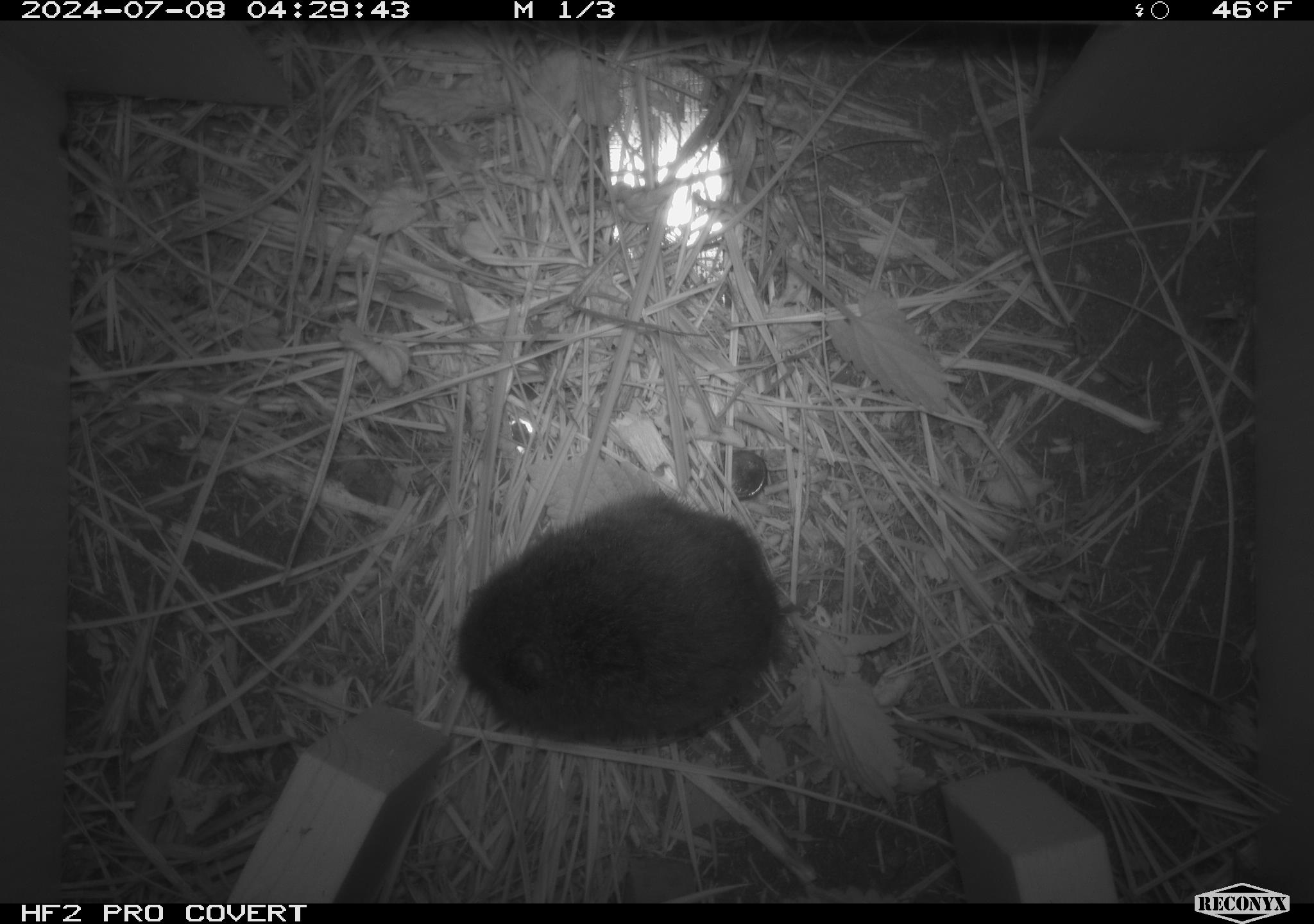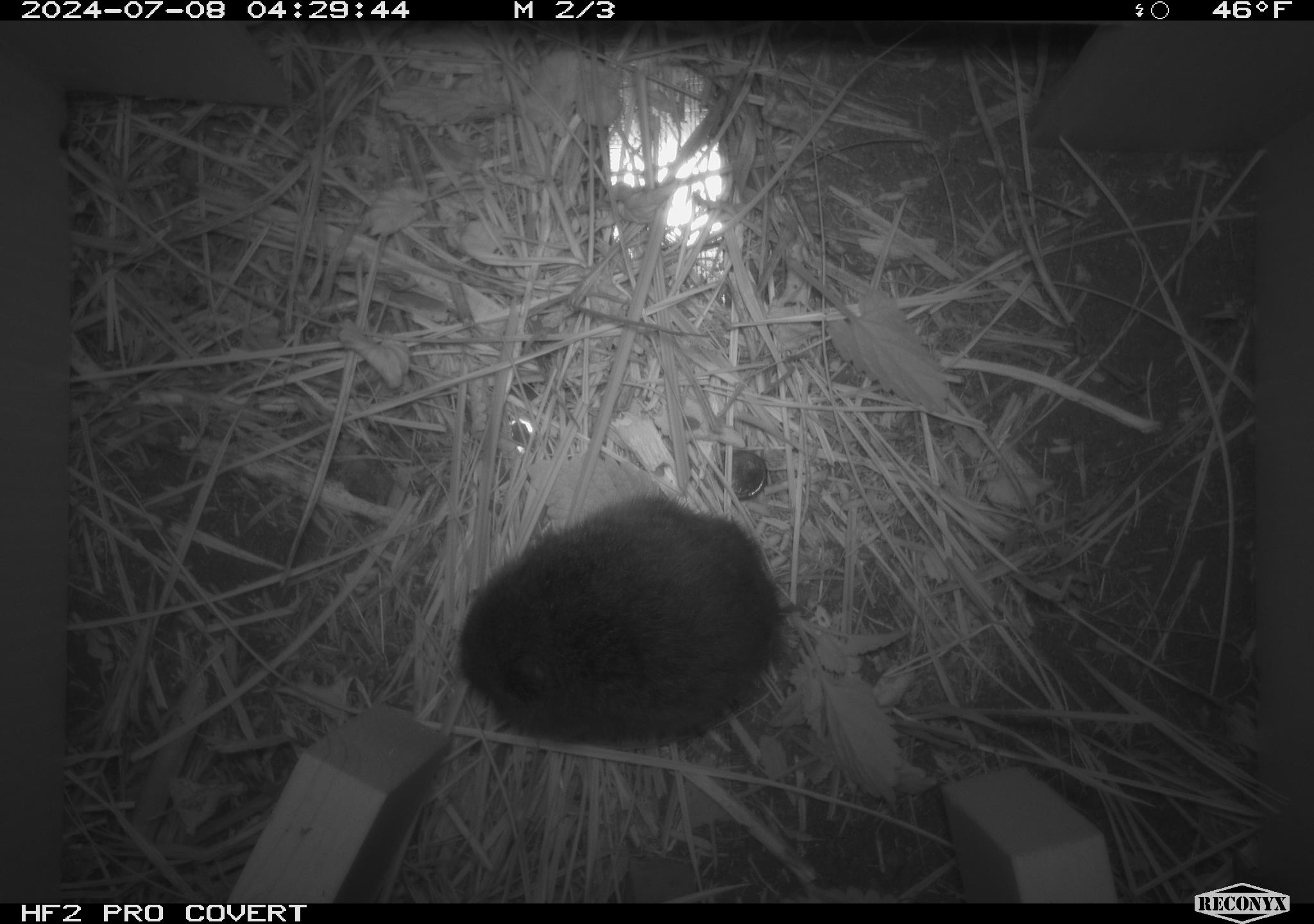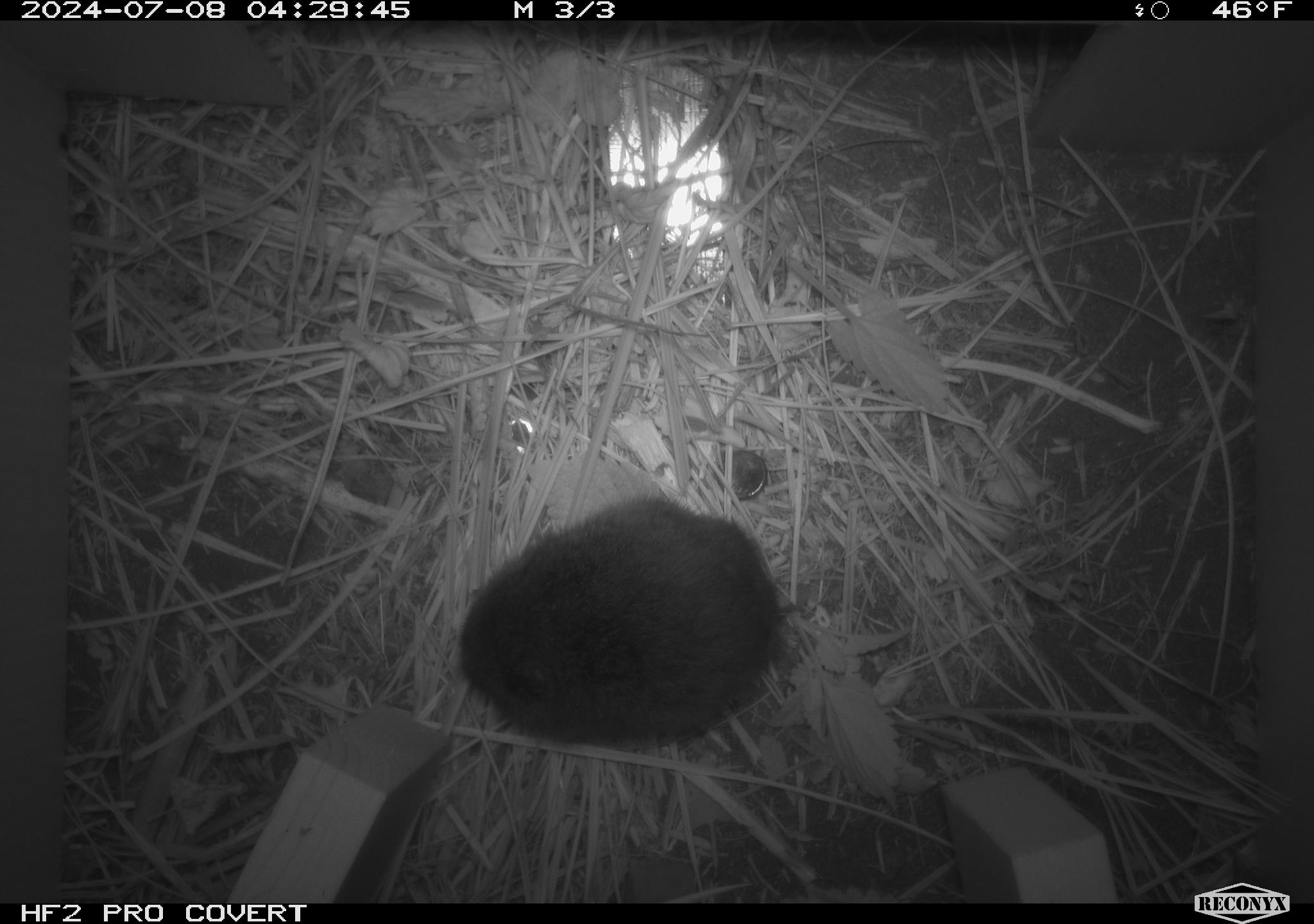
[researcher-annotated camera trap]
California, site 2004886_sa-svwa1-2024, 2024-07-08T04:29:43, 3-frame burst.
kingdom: Animalia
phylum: Chordata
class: Mammalia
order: Rodentia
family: Cricetidae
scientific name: Arvicolinae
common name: voles, lemmings, and muskrats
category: arvicolinae subfamily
Arvicolinae subfamily (voles, lemmings, and muskrats) (Arvicolinae).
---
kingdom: Animalia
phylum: Arthropoda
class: Malacostraca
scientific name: Malacostraca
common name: amphipods, crabs, isopods, krill, lobsters and shrimps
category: malacostracan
Malacostracan (amphipods, crabs, isopods, krill, lobsters and shrimps) (Malacostraca).